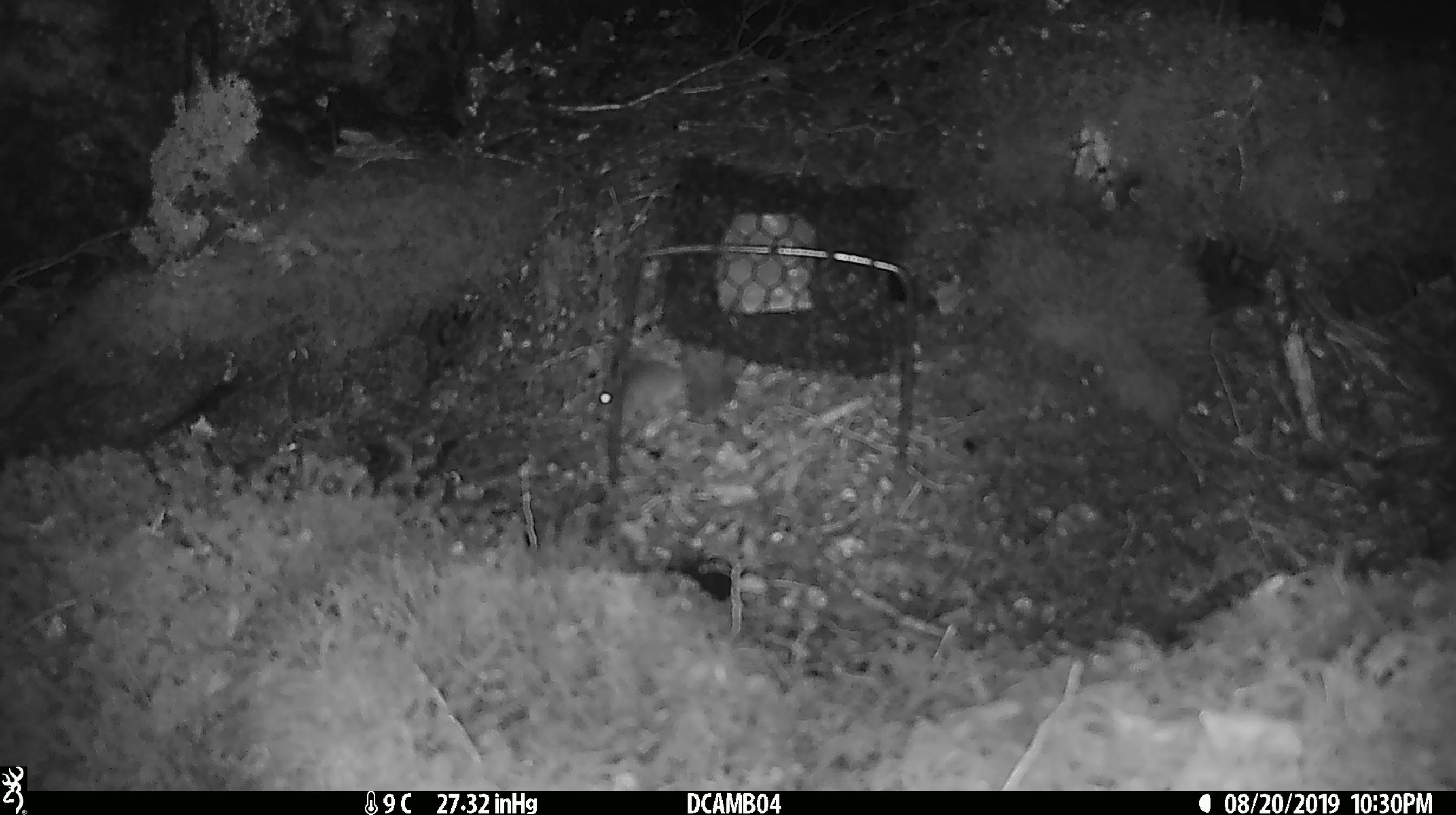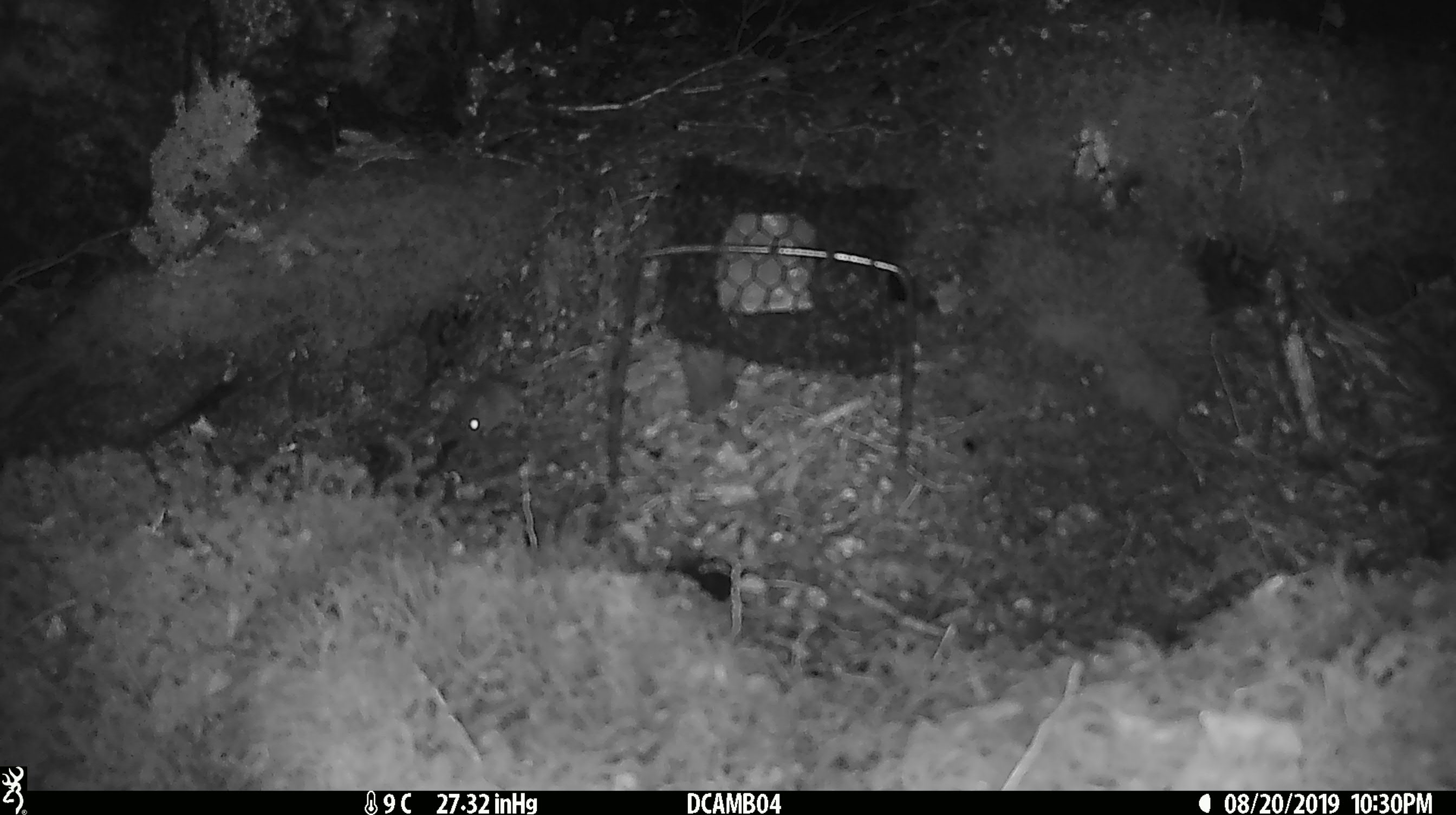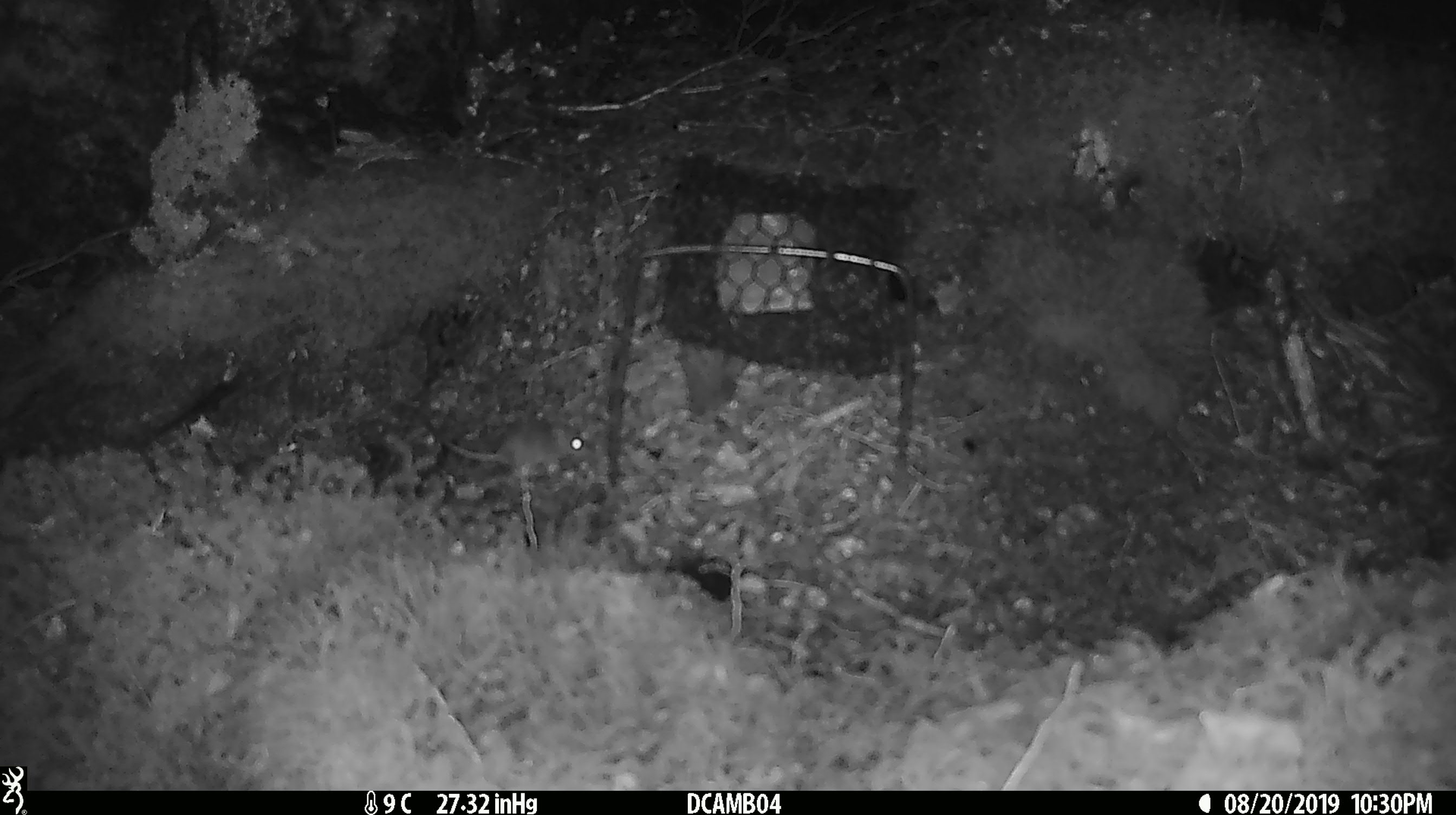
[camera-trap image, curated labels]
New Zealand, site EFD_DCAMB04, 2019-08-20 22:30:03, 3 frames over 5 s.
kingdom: Animalia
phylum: Chordata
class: Mammalia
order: Rodentia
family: Muridae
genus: Mus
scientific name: Mus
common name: mouse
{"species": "mouse (Mus)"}